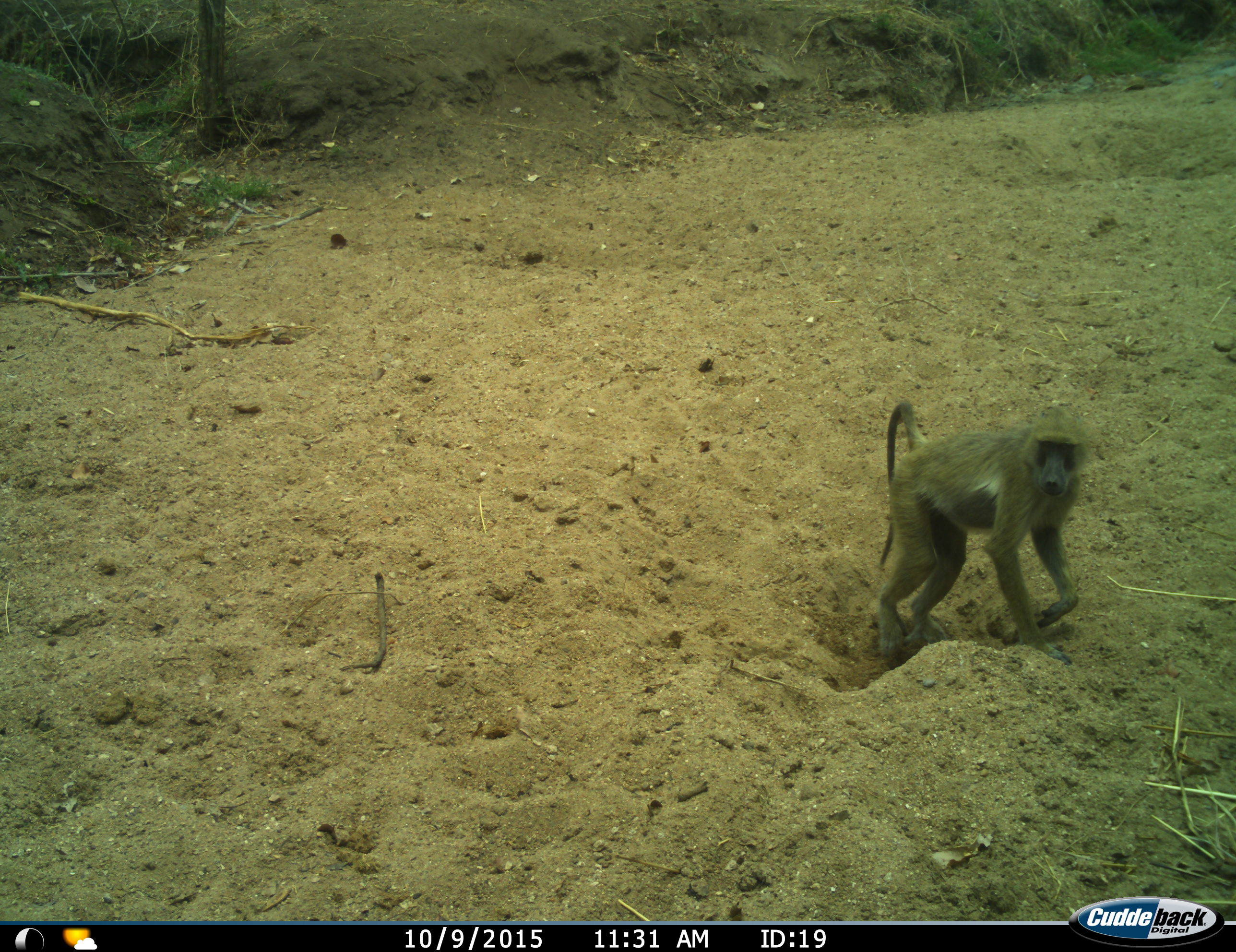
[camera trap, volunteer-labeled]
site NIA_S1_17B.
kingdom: Animalia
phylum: Chordata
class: Mammalia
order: Primates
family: Cercopithecidae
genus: Papio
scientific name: Papio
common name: baboon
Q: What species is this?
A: Baboon (Papio).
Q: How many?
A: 1.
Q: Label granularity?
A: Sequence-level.